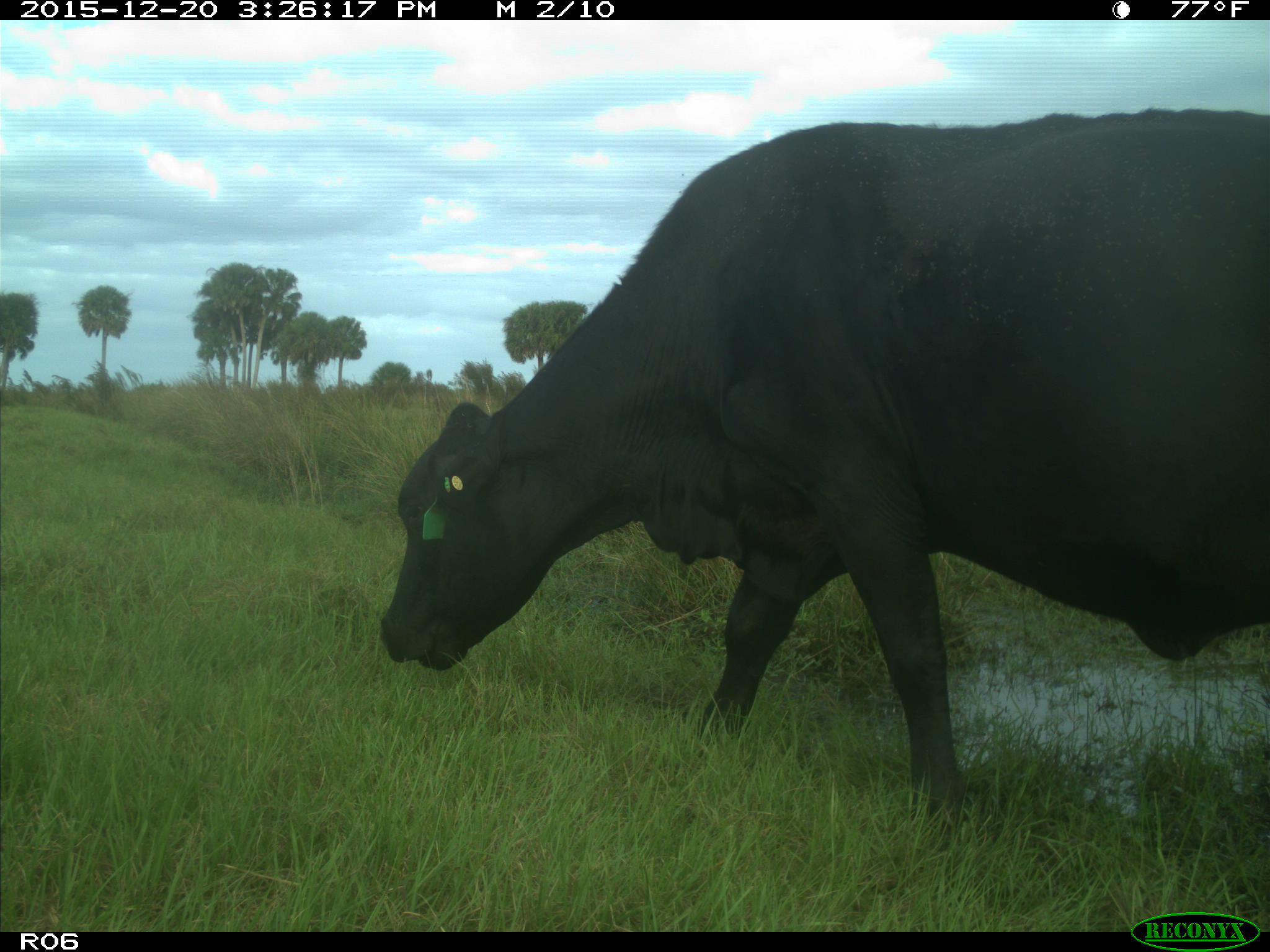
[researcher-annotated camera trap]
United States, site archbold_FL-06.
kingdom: Animalia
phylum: Chordata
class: Mammalia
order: Artiodactyla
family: Bovidae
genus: Bos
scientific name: Bos taurus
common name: domestic cow